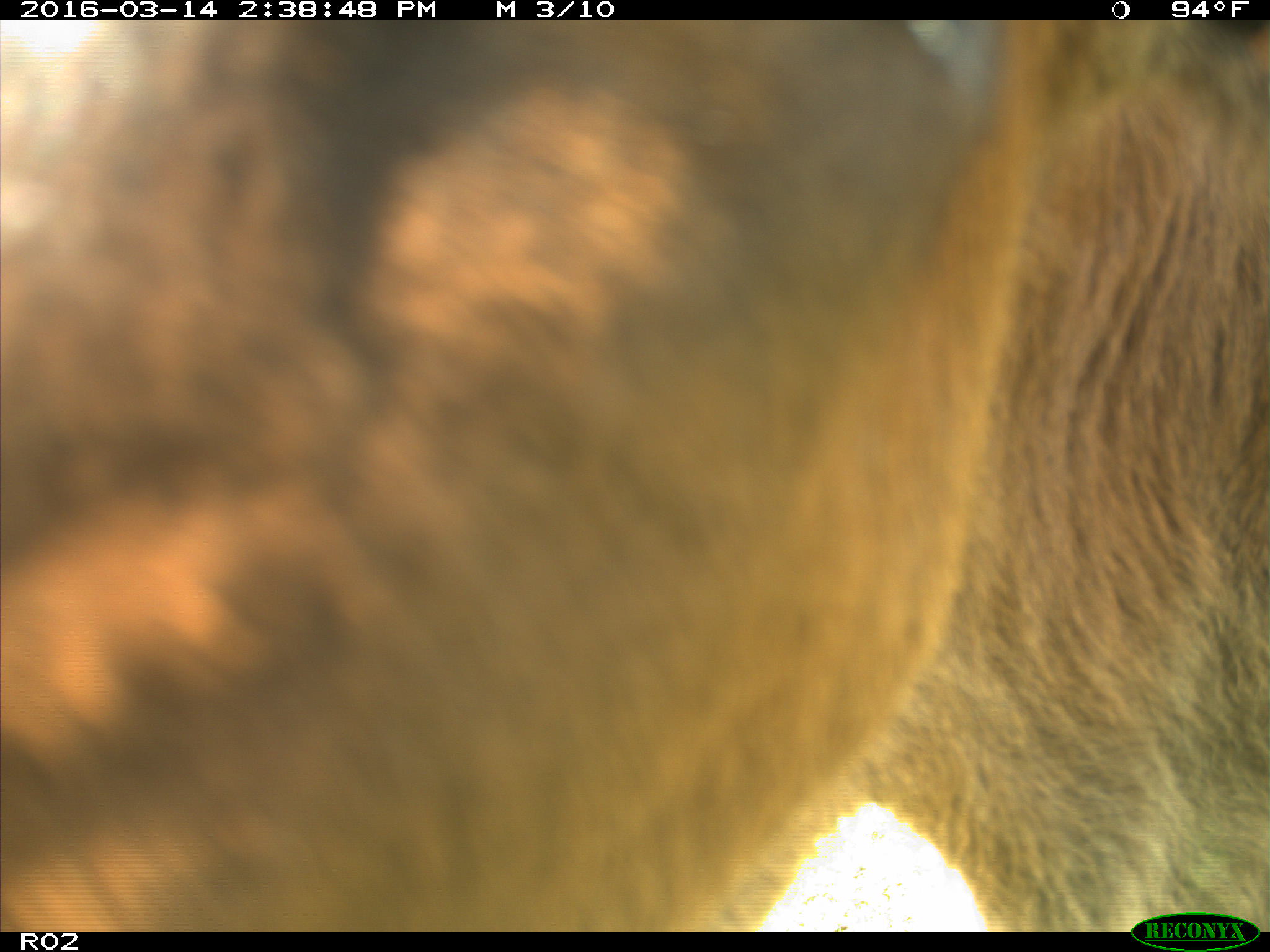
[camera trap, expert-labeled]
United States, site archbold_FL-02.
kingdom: Animalia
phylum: Chordata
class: Mammalia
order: Artiodactyla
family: Bovidae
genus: Bos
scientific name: Bos taurus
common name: domestic cow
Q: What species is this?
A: Bos taurus (domestic cow).